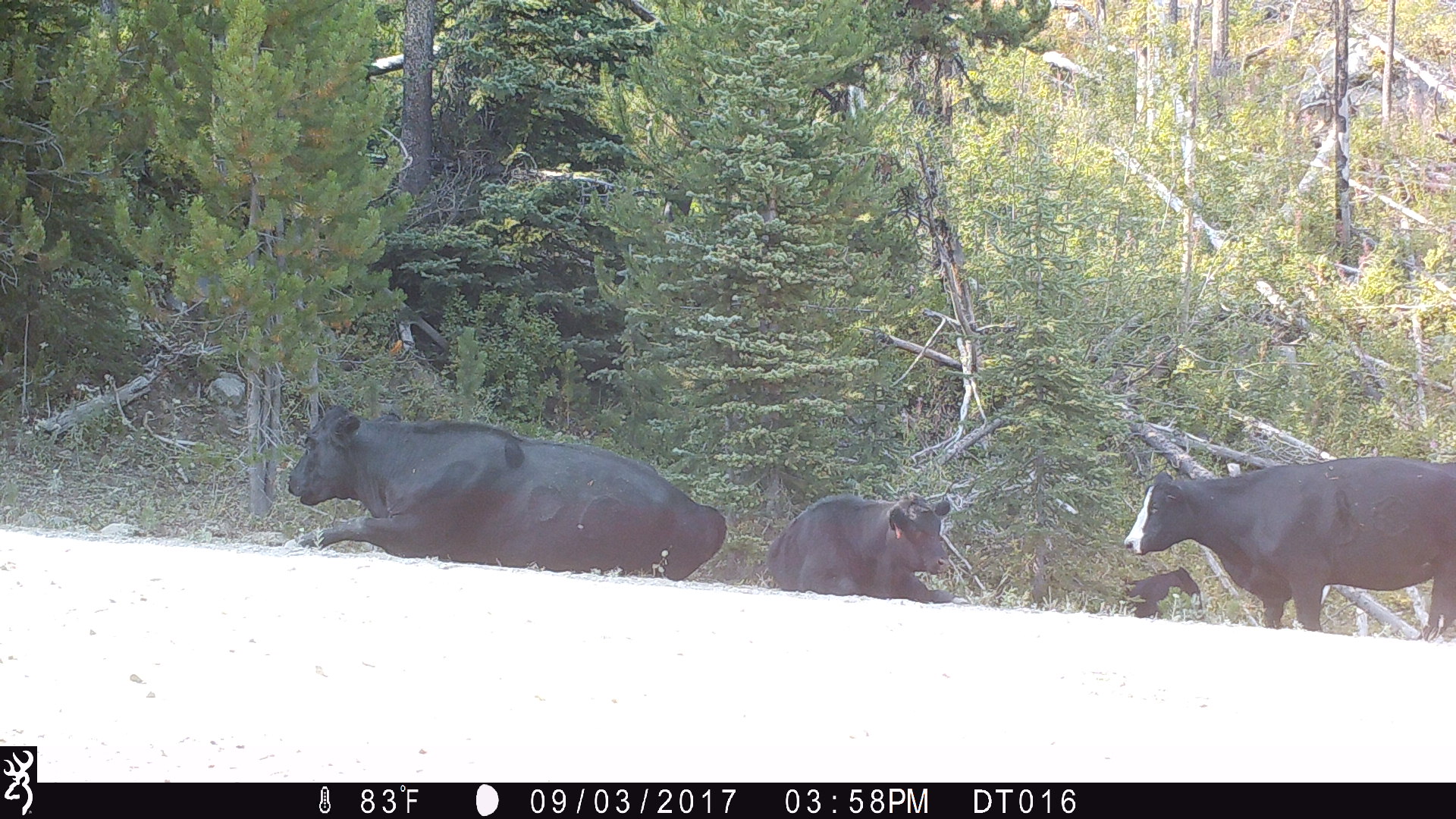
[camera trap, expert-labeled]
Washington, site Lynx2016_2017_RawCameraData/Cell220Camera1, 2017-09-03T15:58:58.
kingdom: Animalia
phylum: Chordata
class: Mammalia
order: Artiodactyla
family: Bovidae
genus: Bos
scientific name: Bos taurus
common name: domestic cattle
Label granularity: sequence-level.